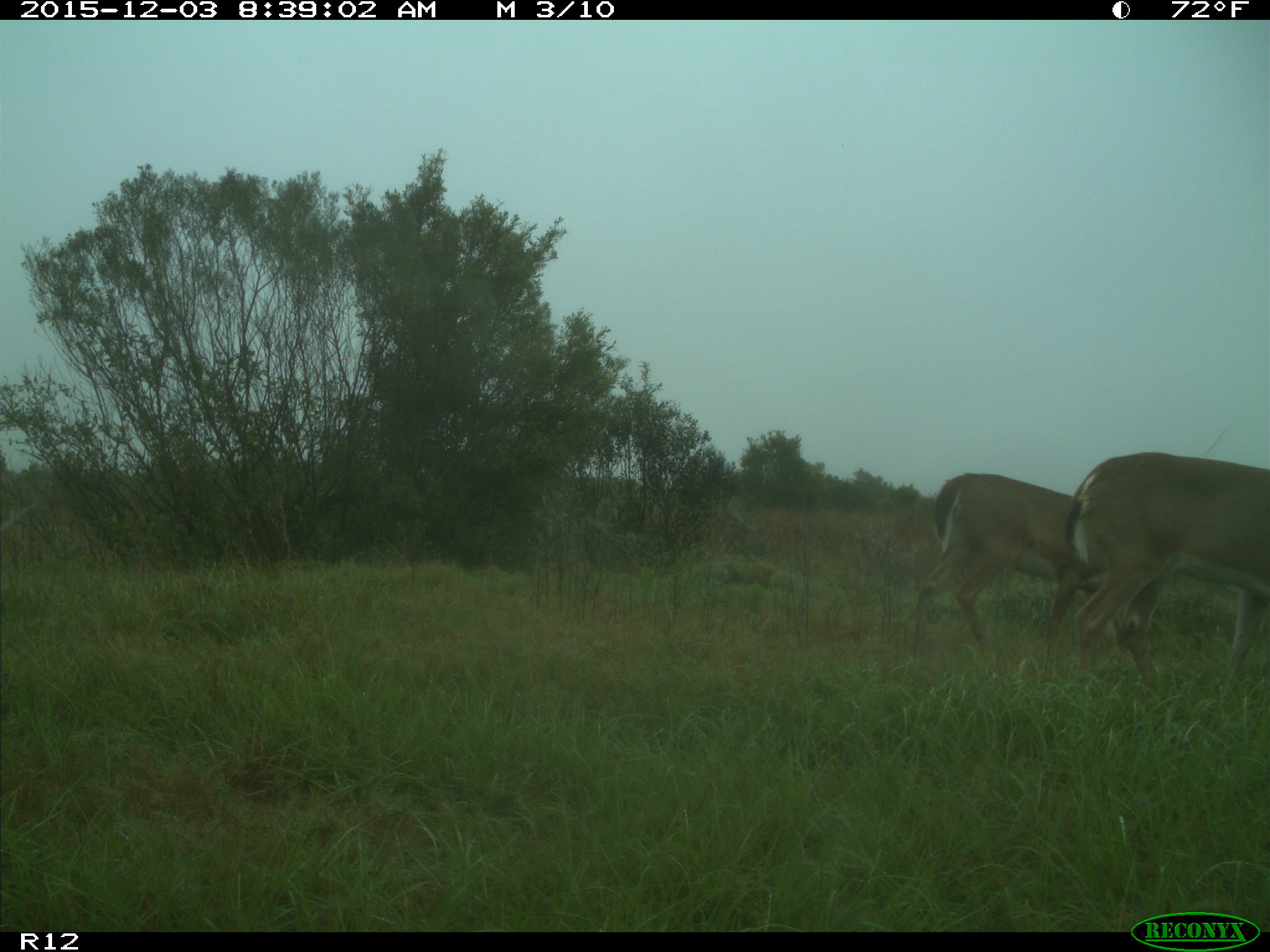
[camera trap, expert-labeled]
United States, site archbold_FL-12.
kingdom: Animalia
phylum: Chordata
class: Mammalia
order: Artiodactyla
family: Cervidae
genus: Odocoileus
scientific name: Odocoileus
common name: deer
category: unidentified deer